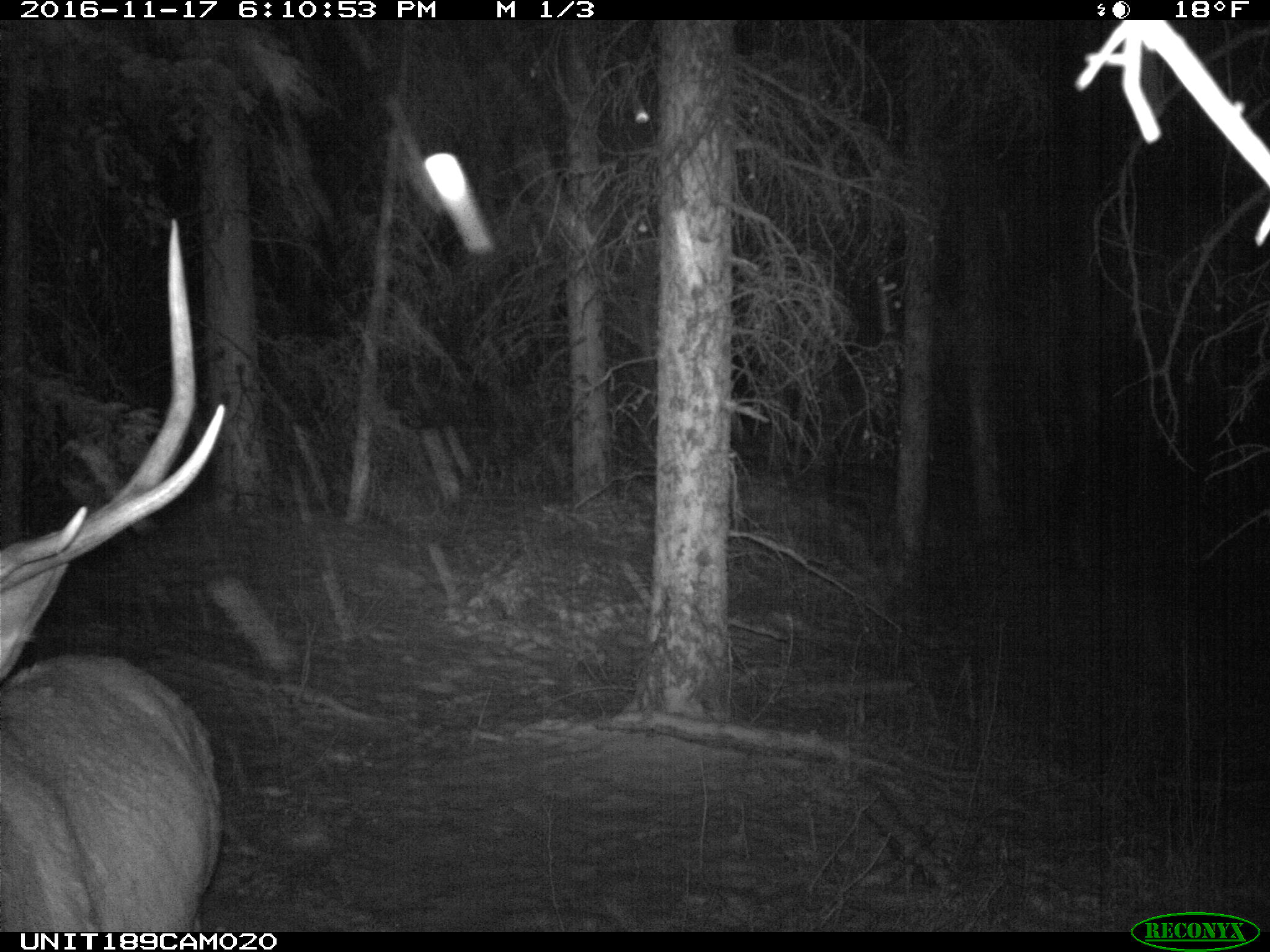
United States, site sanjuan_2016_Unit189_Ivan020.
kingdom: Animalia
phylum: Chordata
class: Mammalia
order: Artiodactyla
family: Cervidae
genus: Cervus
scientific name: Cervus elaphus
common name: red deer